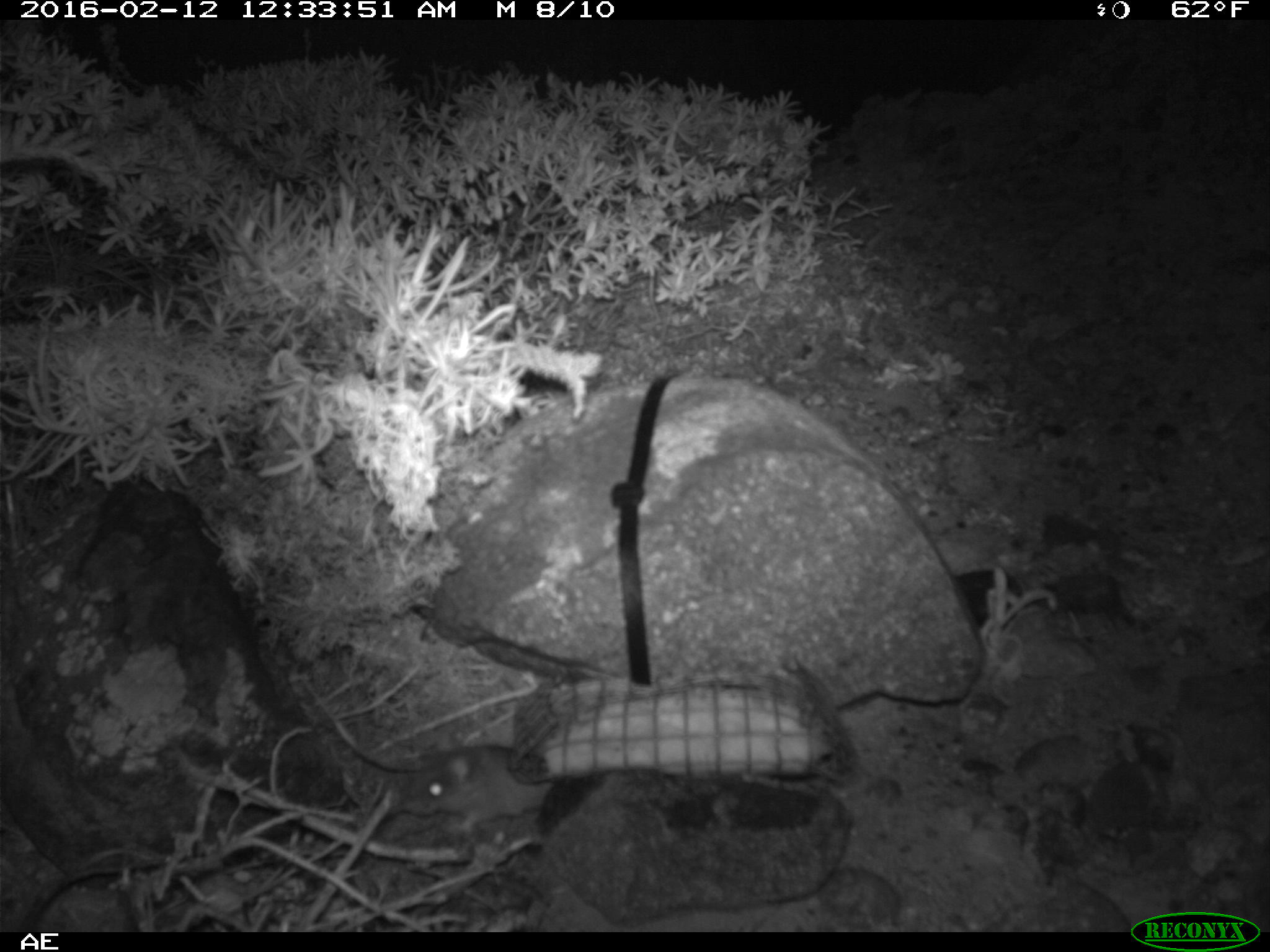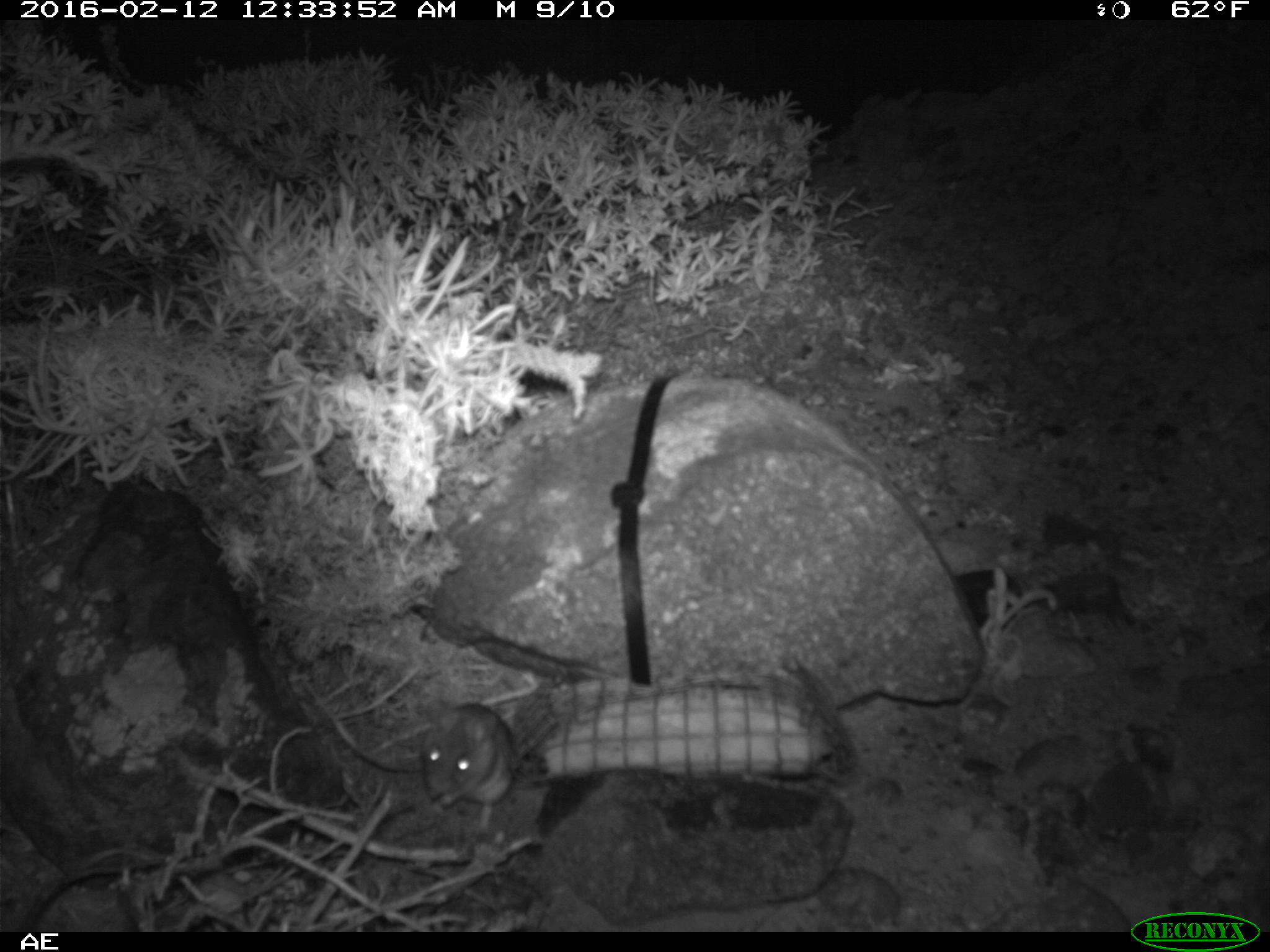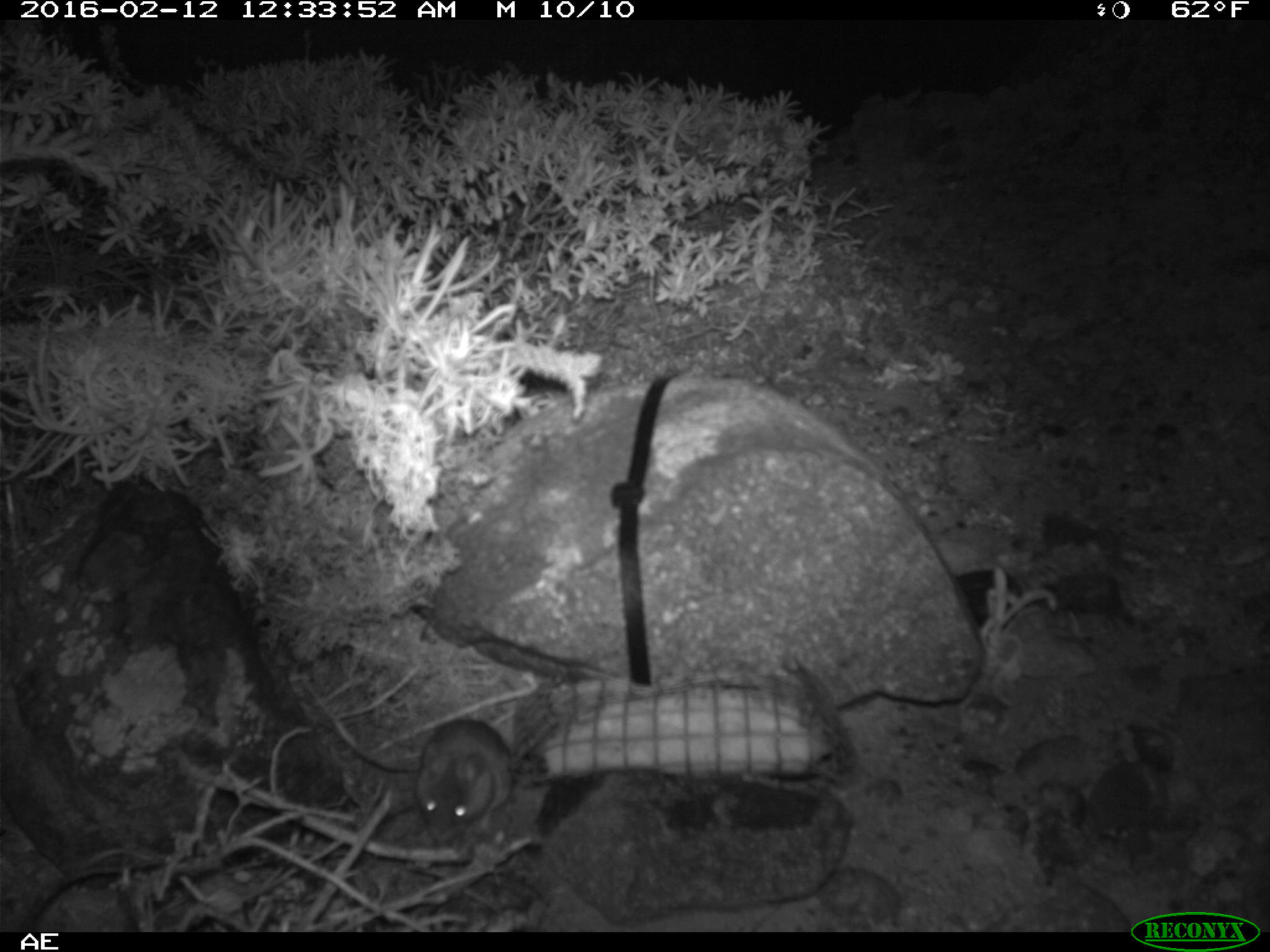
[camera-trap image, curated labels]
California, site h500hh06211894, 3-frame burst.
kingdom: Animalia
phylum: Chordata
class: Mammalia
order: Rodentia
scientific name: Rodentia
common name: rodent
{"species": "rodent (Rodentia)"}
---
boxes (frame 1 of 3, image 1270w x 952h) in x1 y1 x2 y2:
rodent: 399 741 556 832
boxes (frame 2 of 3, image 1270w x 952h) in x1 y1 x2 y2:
rodent: 420 703 518 833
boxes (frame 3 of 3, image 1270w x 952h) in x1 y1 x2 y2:
rodent: 306 685 514 844